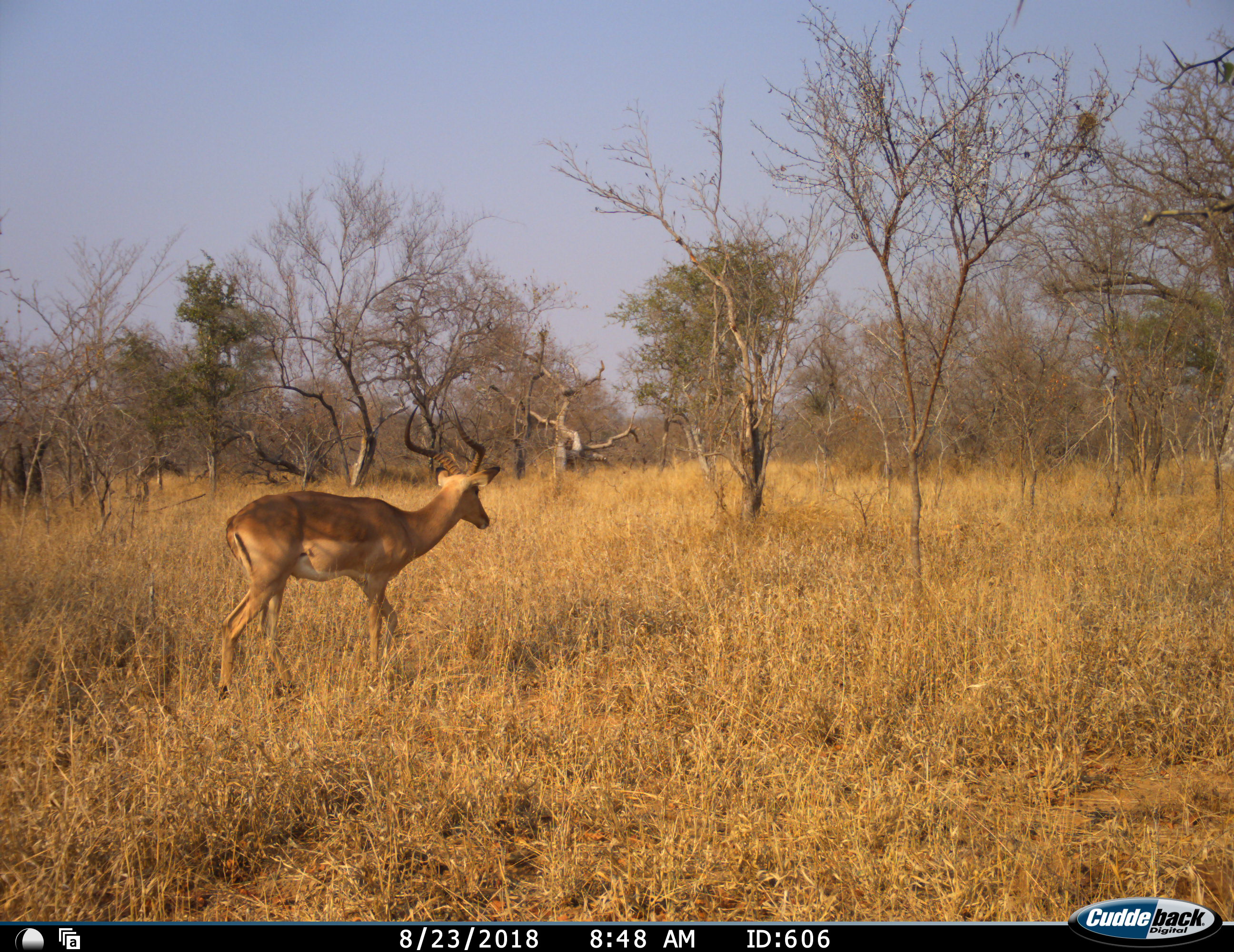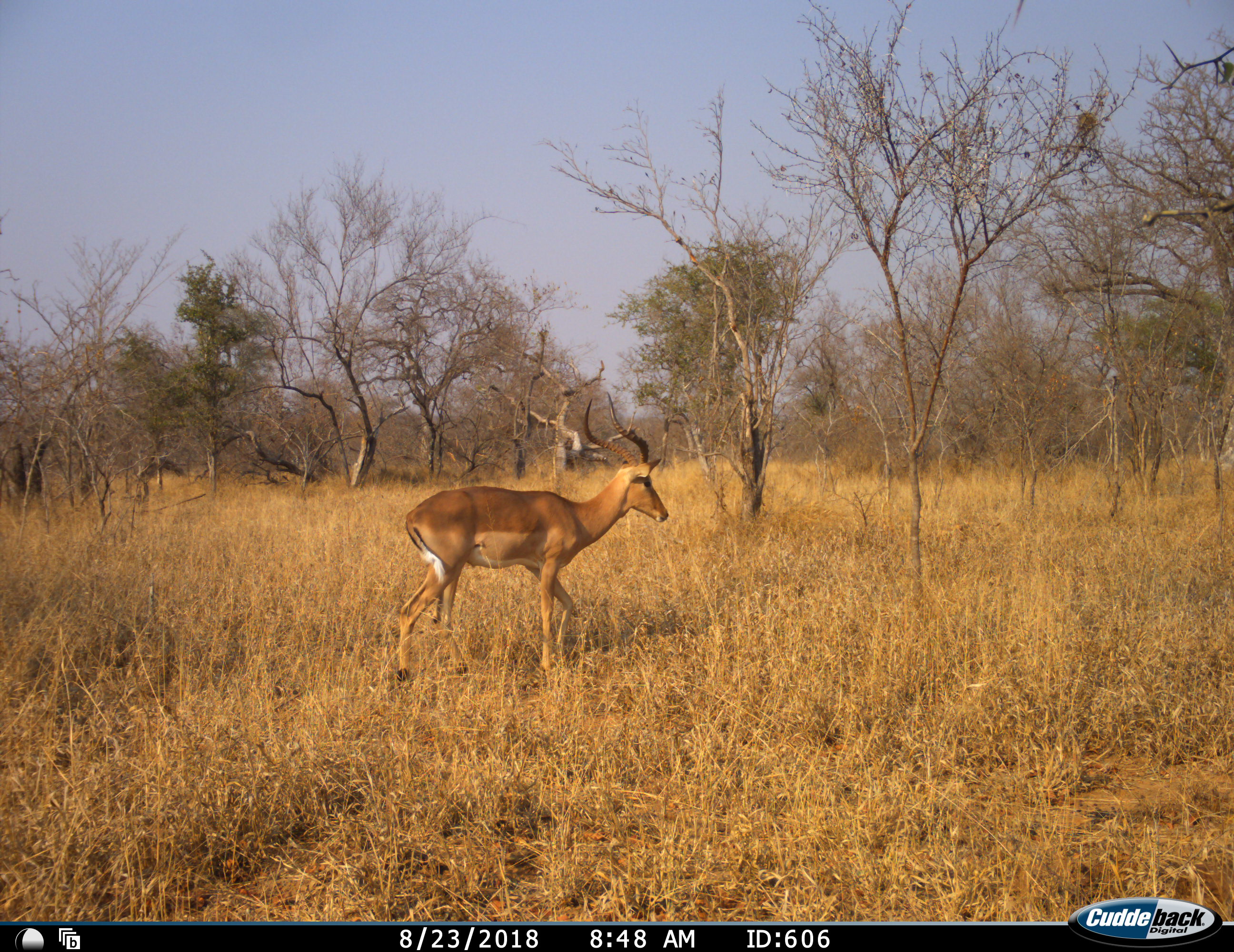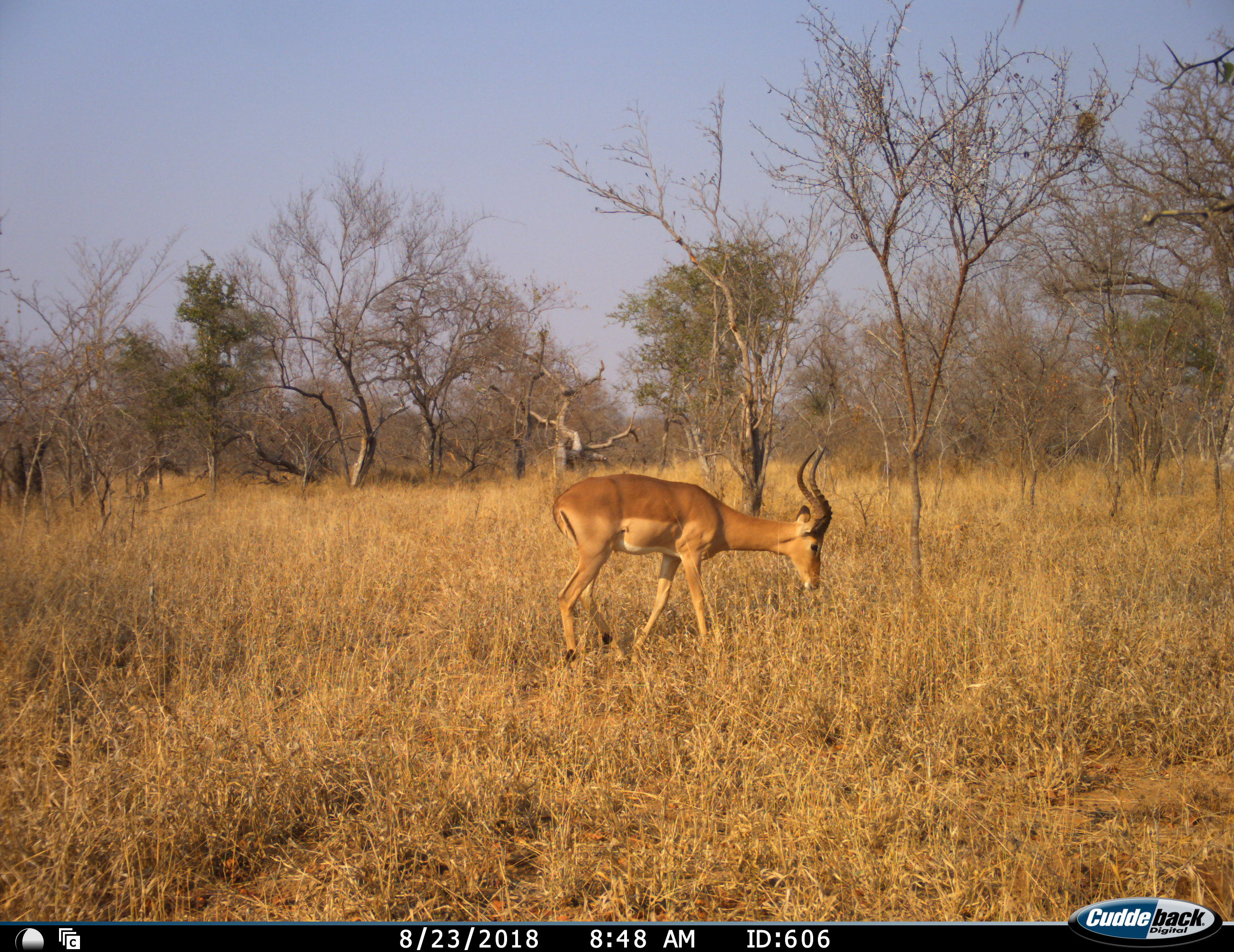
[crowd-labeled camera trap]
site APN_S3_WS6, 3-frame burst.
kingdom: Animalia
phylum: Chordata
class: Mammalia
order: Artiodactyla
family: Bovidae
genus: Aepyceros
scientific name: Aepyceros melampus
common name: impala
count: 1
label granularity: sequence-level